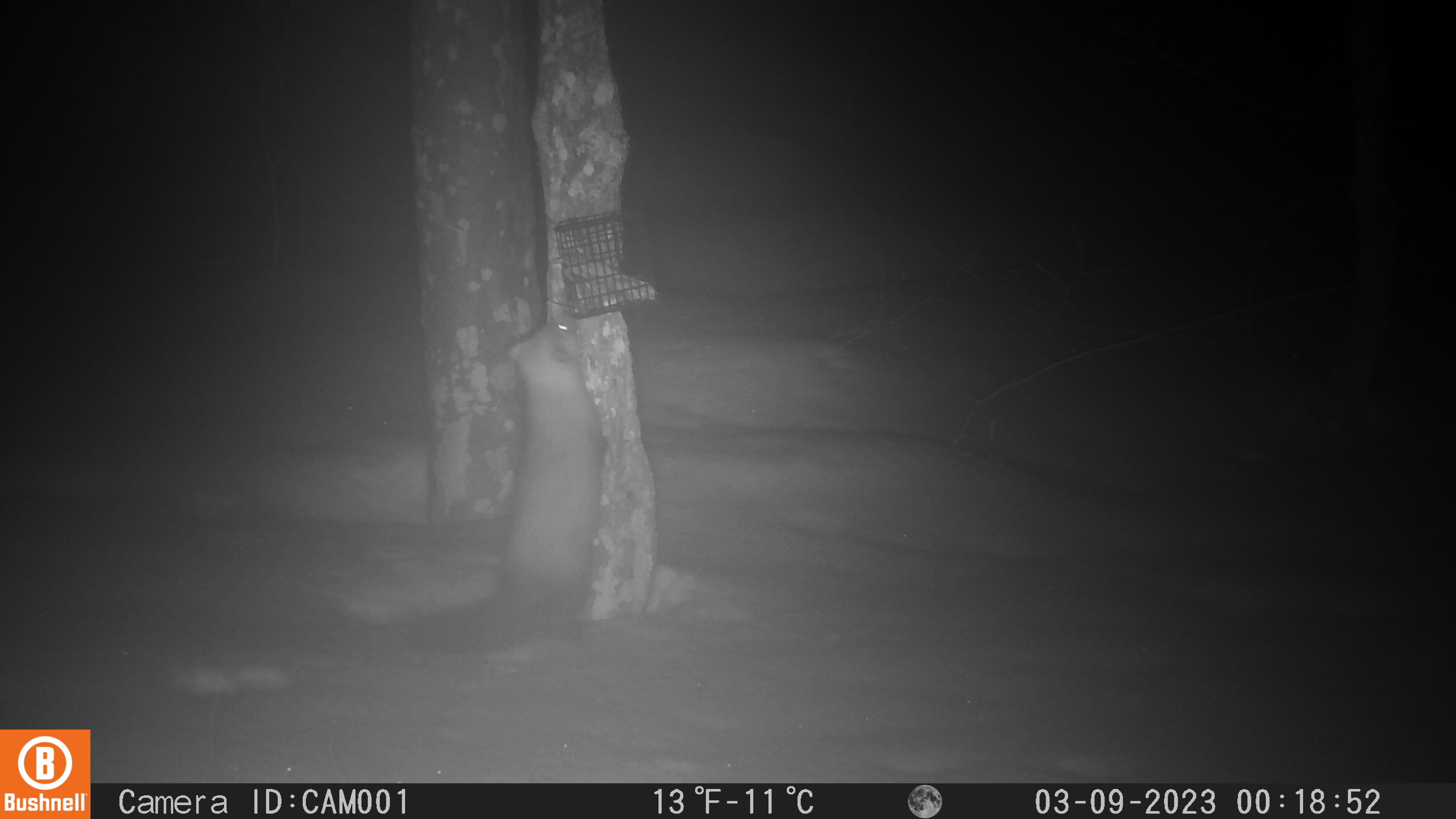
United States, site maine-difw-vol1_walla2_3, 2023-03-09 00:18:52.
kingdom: Animalia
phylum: Chordata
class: Mammalia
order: Carnivora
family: Mustelidae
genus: Martes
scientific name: Martes americana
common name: american marten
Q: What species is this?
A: American marten (Martes americana).